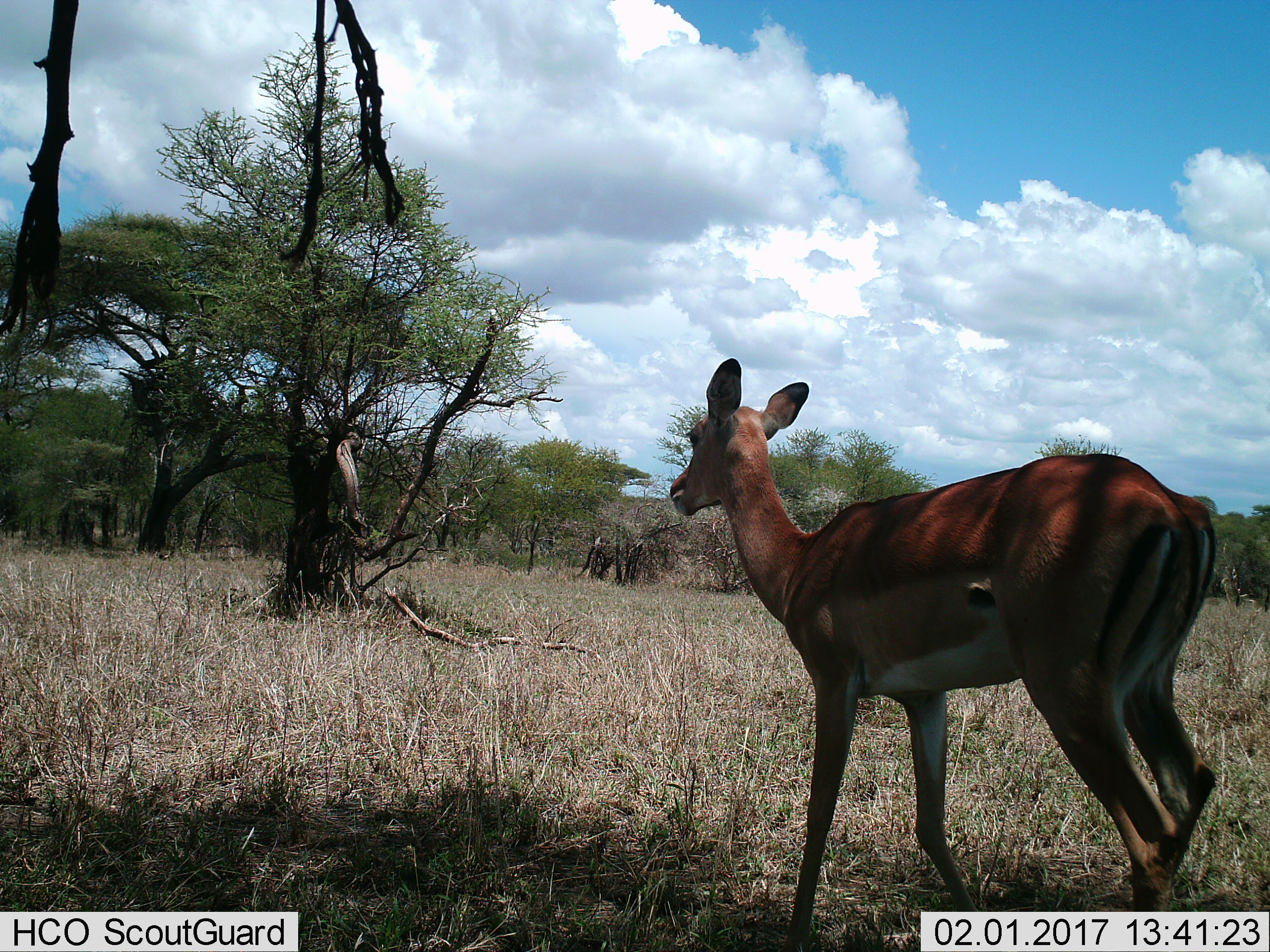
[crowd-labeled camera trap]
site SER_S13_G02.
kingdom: Animalia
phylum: Chordata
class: Mammalia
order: Artiodactyla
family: Bovidae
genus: Aepyceros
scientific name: Aepyceros melampus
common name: impala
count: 1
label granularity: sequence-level